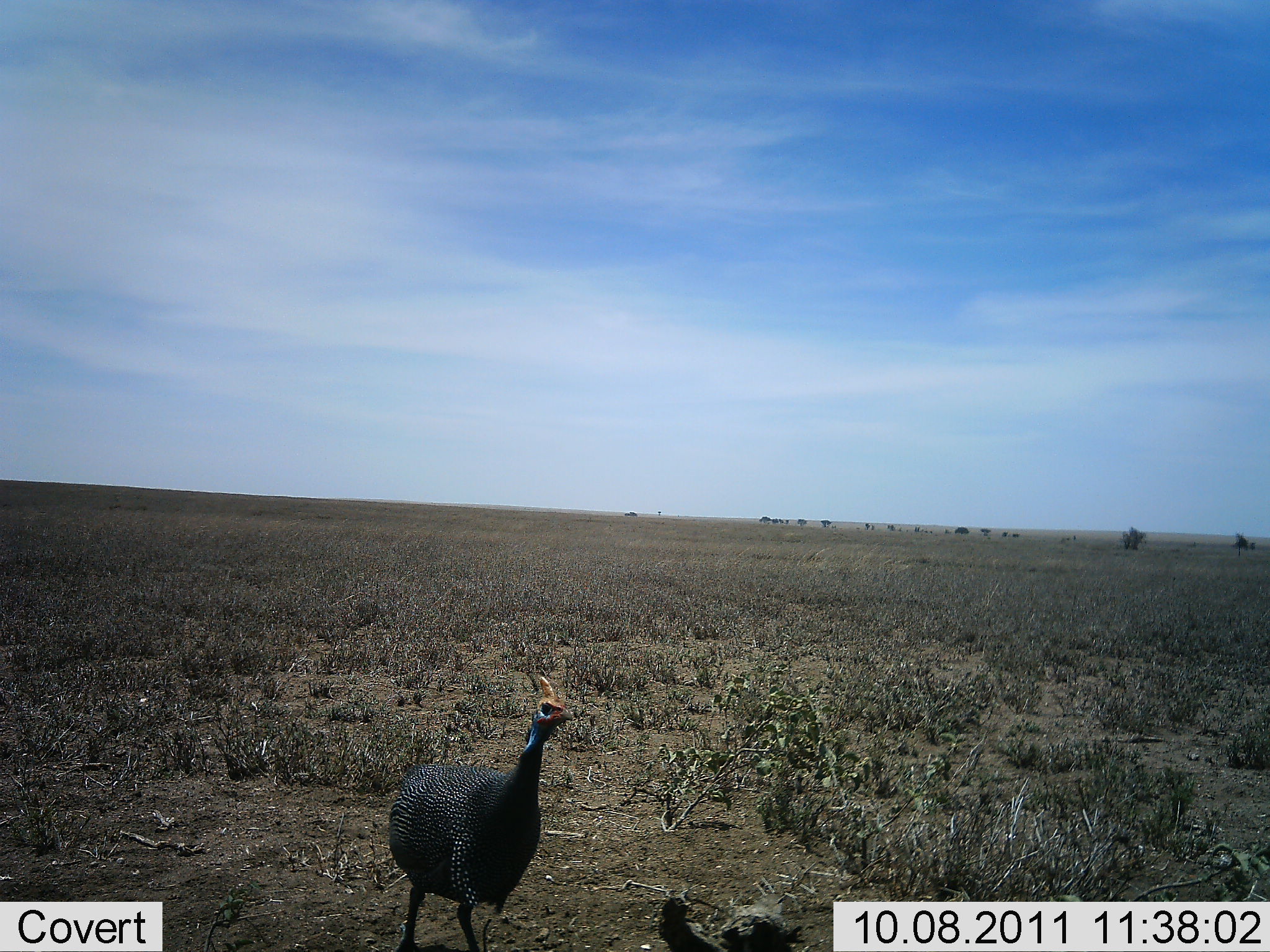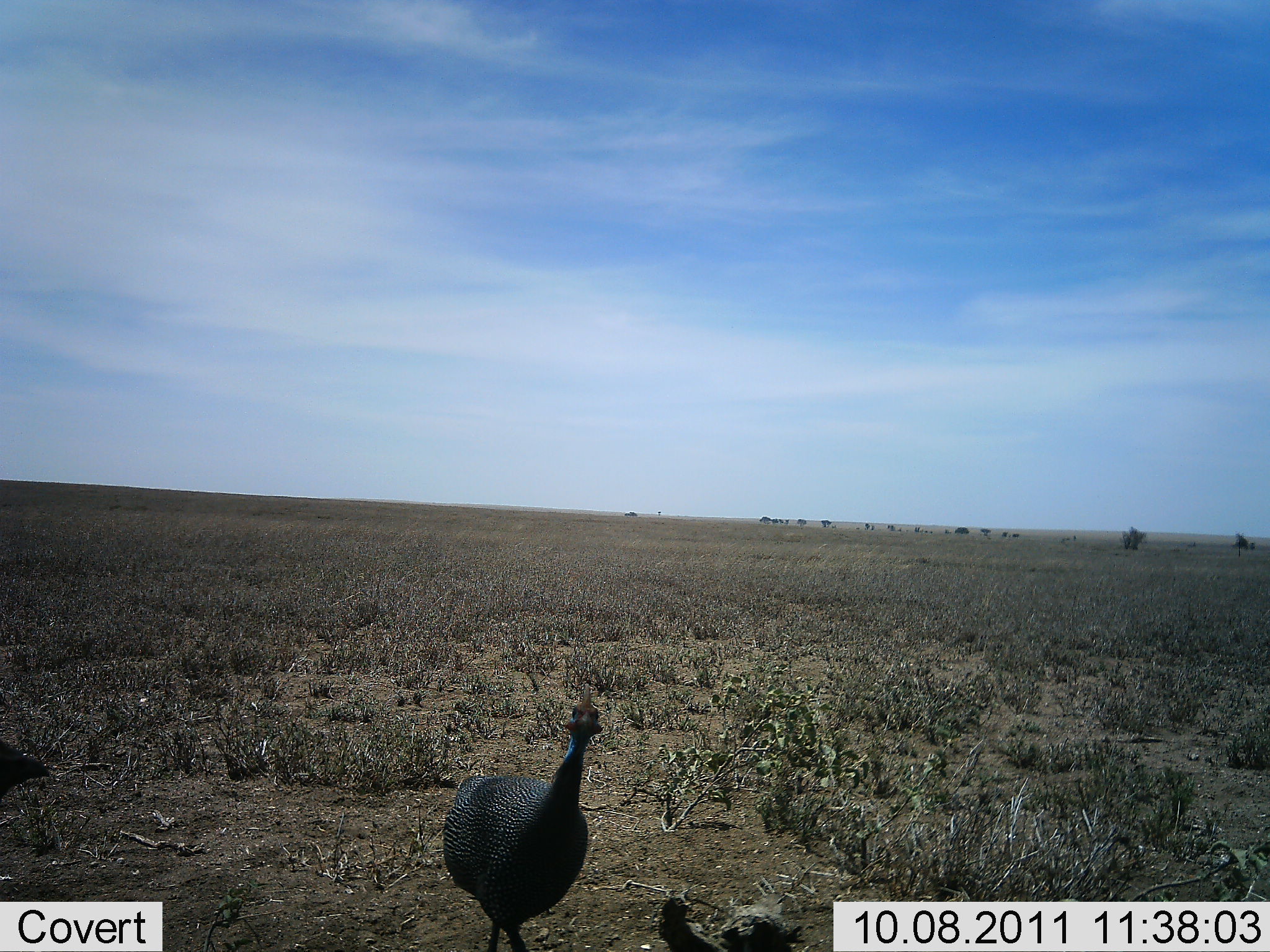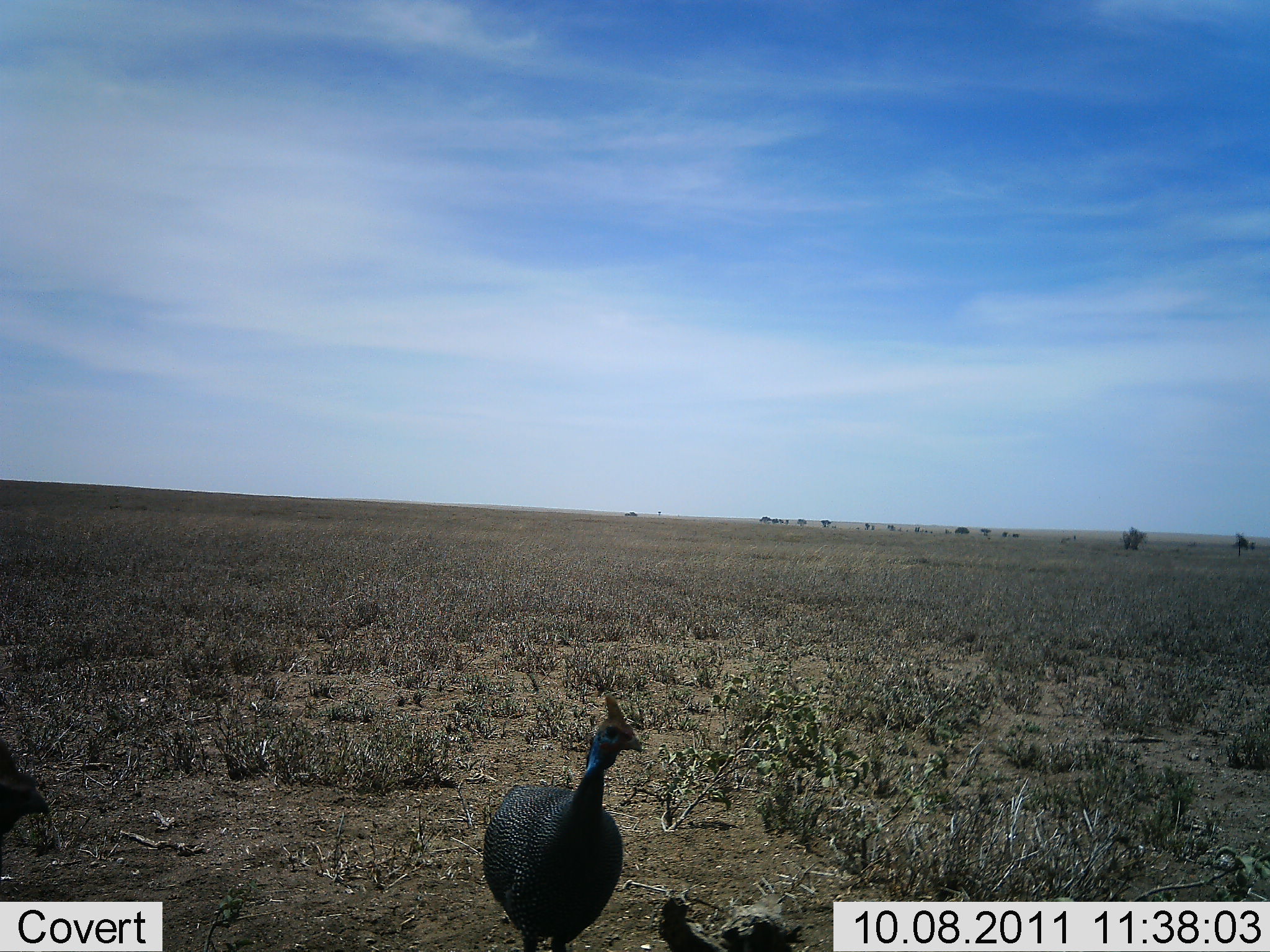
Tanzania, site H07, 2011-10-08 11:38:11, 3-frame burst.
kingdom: Animalia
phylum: Chordata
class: Aves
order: Galliformes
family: Numididae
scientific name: Numididae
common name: guinea fowl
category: guineafowl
Guineafowl (guinea fowl) (Numididae), count 2. Behavior (volunteer vote fractions): standing 53%, resting 0%, moving 59%, interacting 0%. Young present (vote fraction): 0%. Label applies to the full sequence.